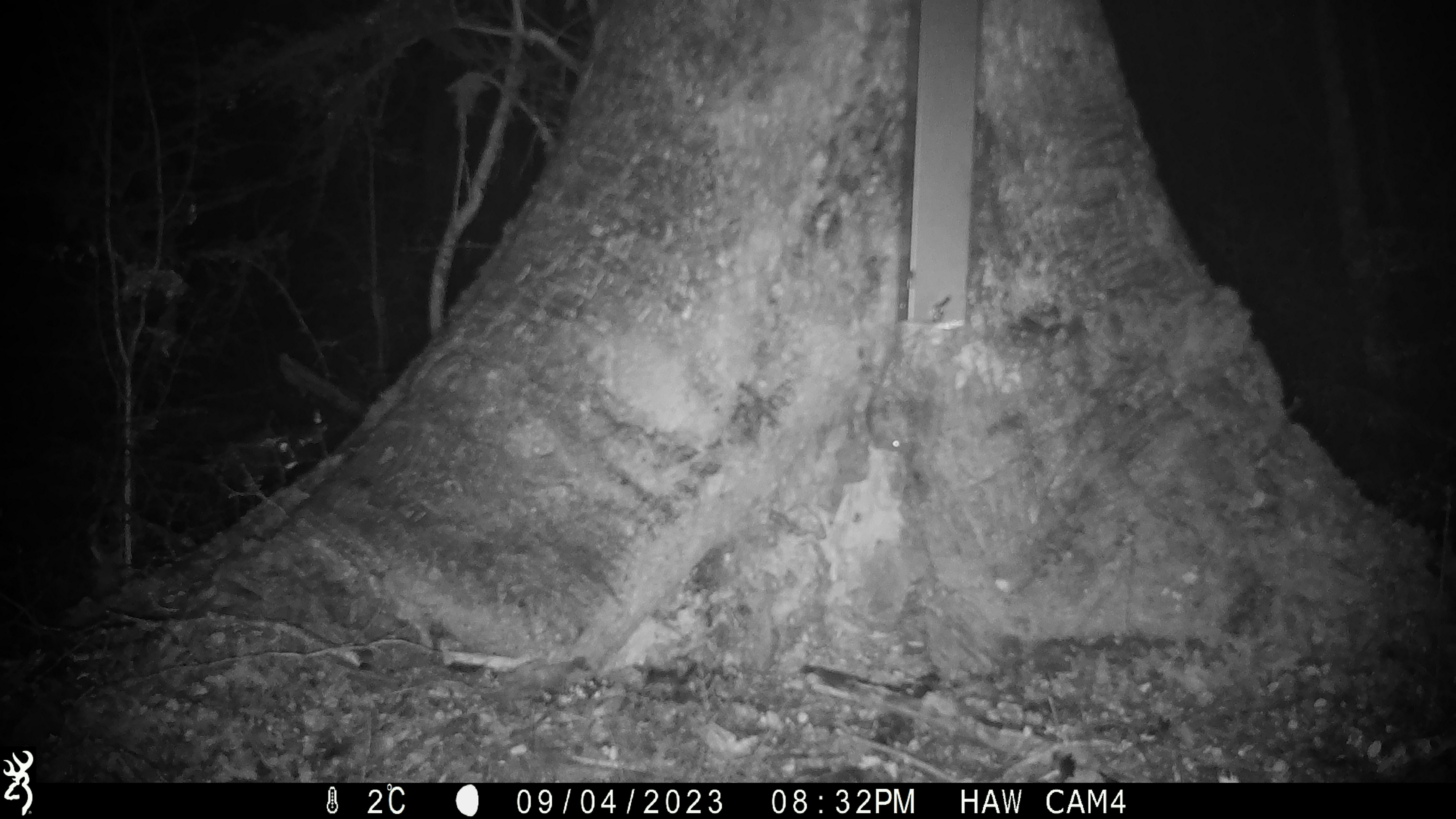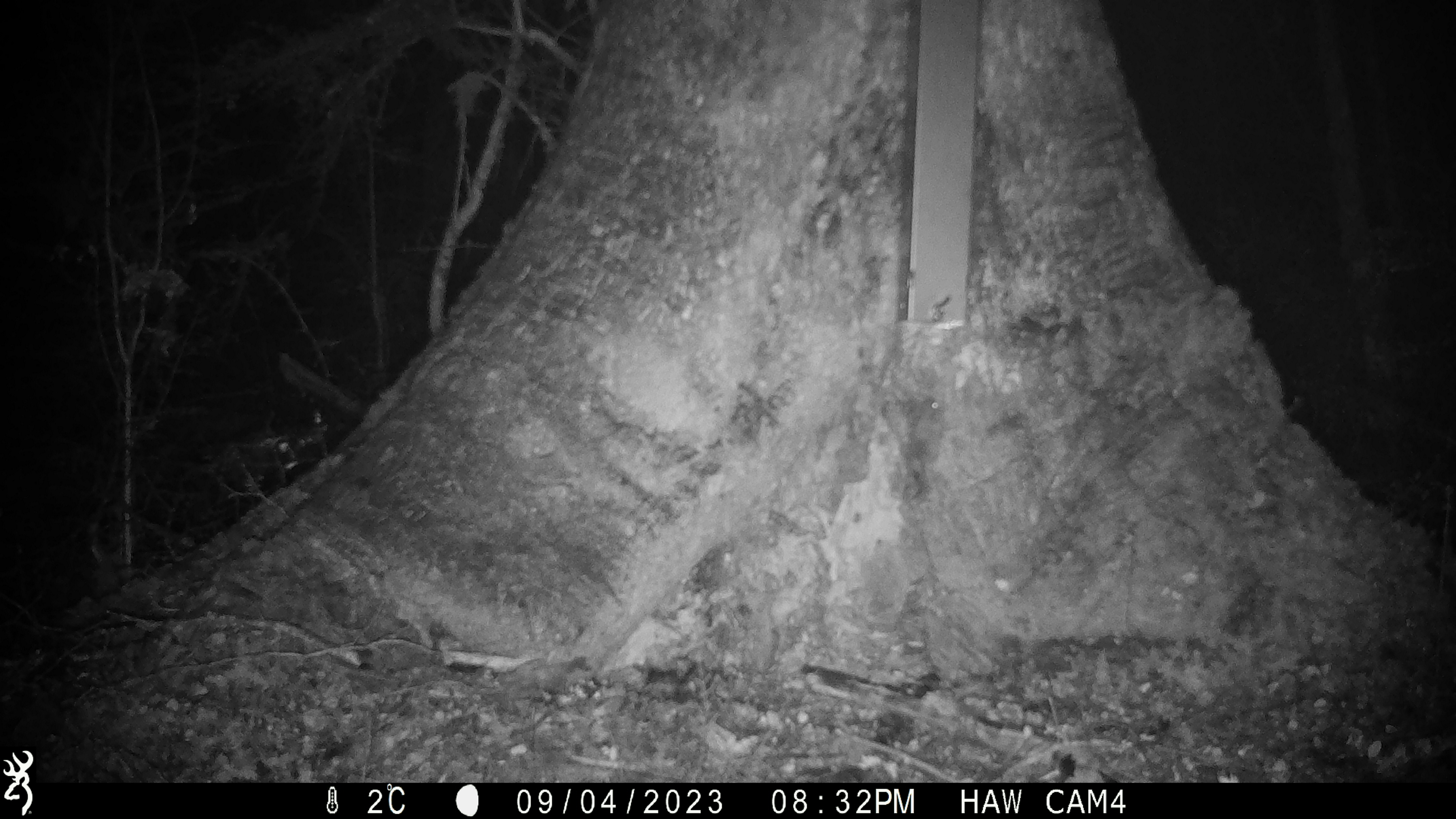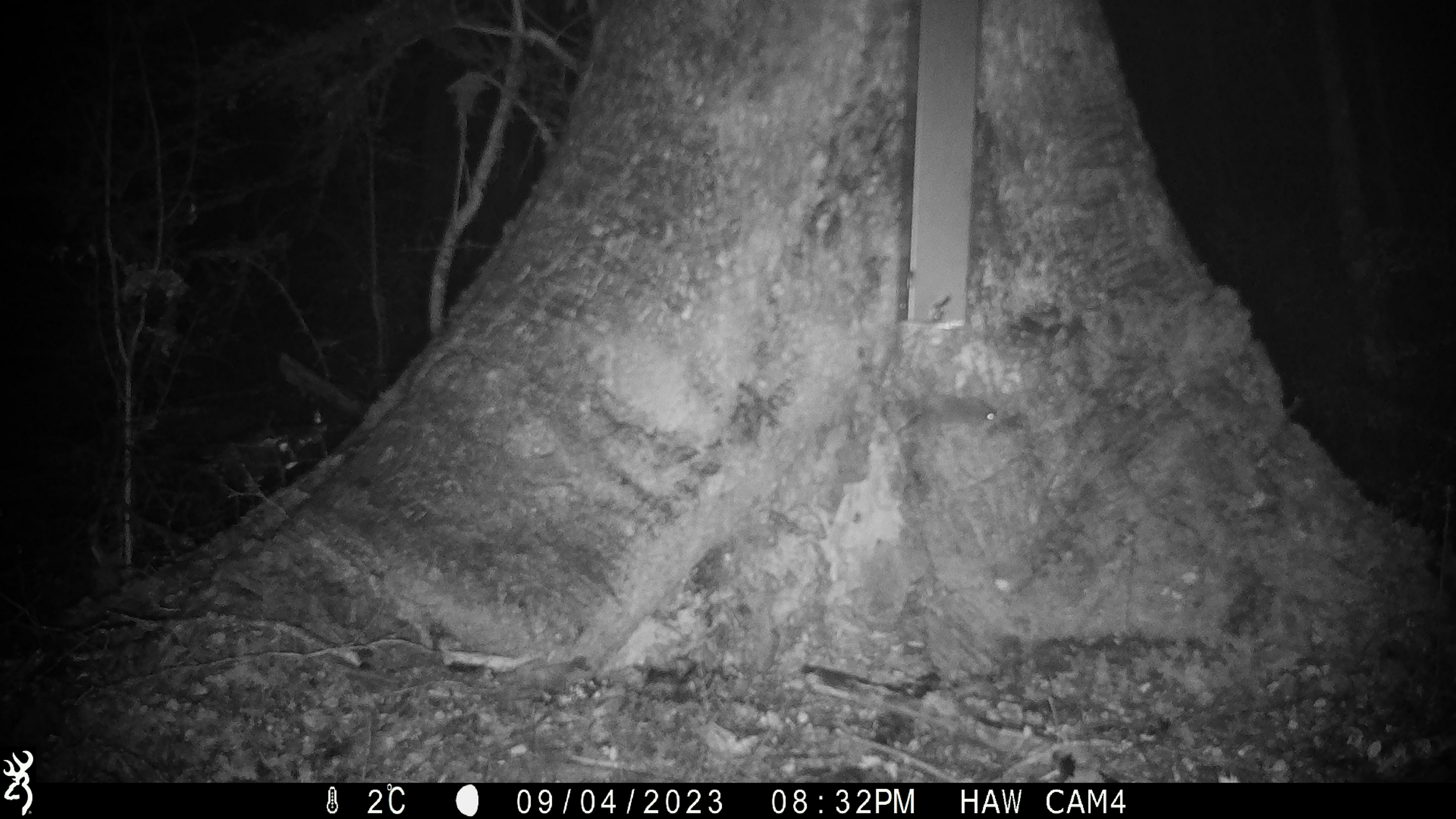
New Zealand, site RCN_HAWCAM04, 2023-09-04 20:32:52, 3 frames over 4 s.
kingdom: Animalia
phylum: Chordata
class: Mammalia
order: Rodentia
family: Muridae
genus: Mus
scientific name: Mus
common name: mouse